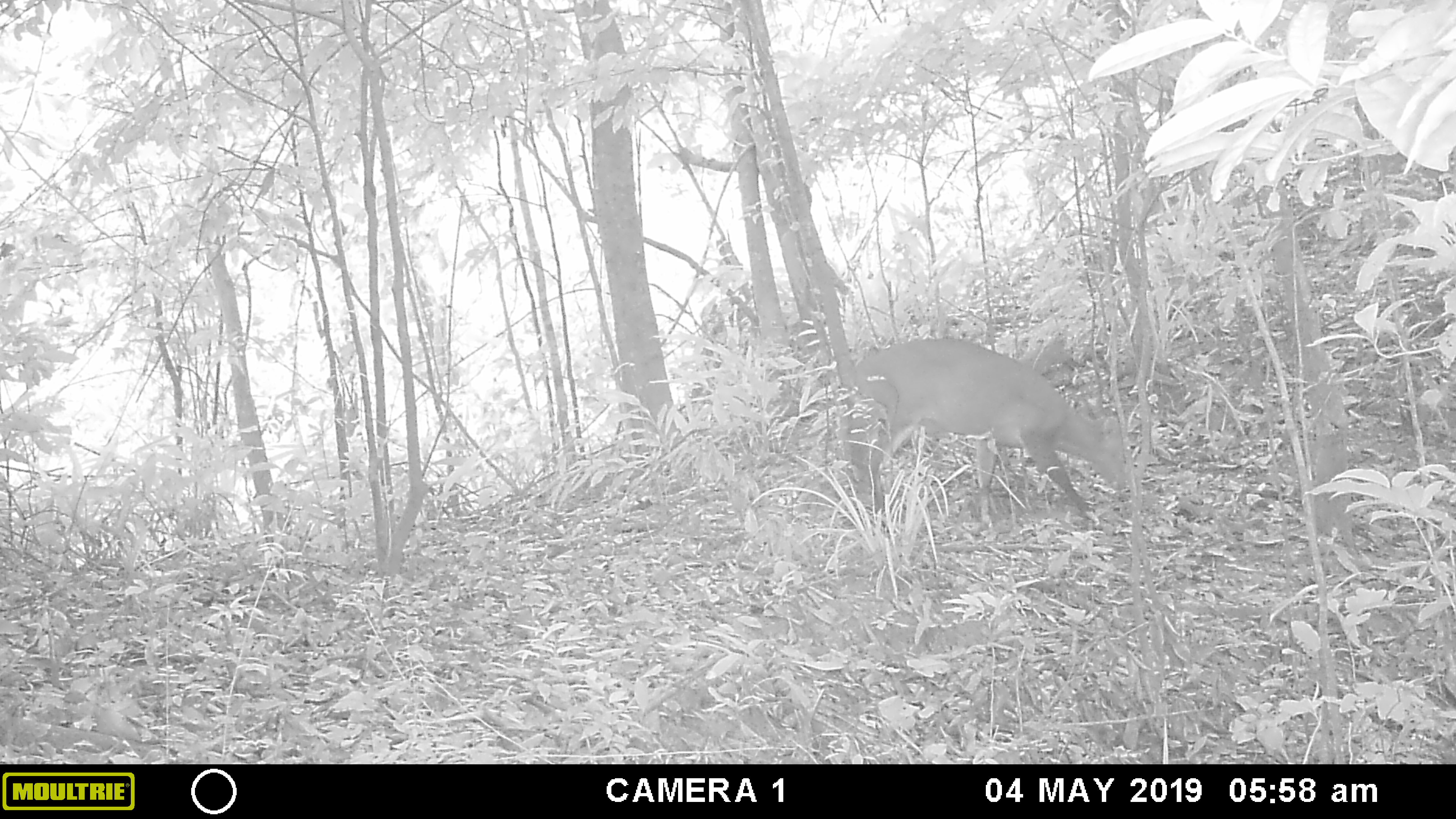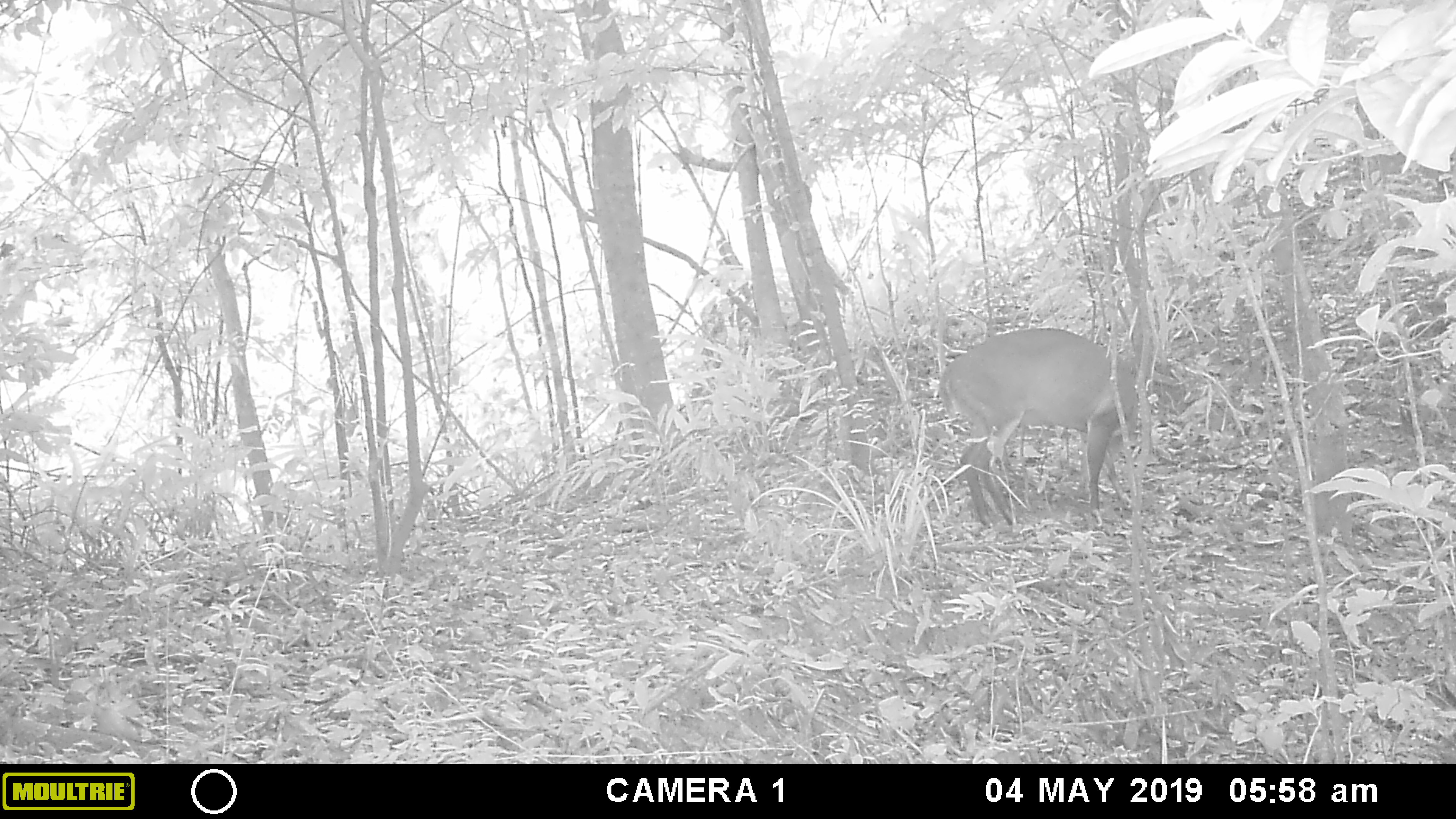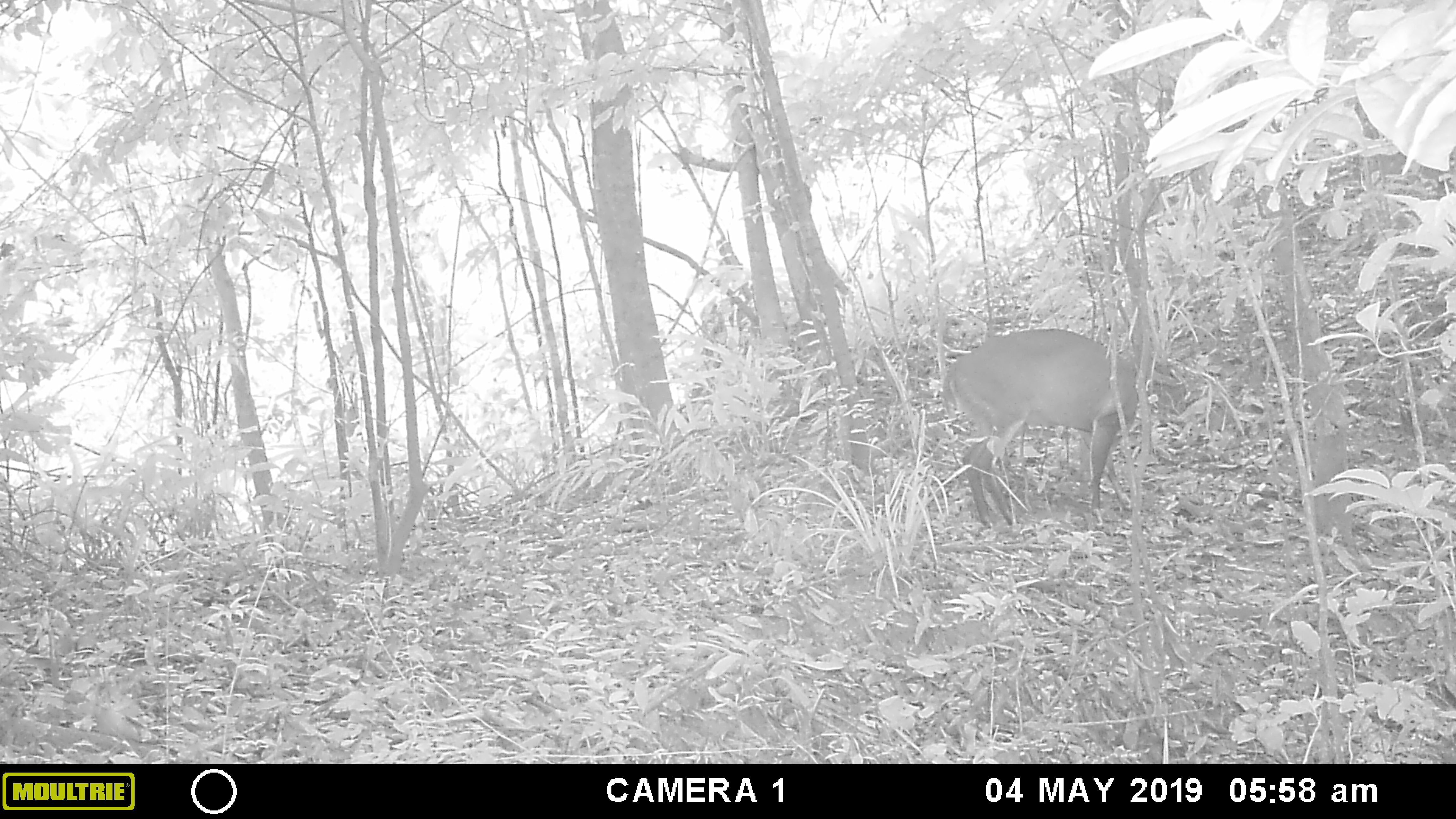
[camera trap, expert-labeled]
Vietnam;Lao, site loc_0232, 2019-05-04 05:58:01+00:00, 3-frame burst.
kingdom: Animalia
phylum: Chordata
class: Mammalia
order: Artiodactyla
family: Cervidae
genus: Muntiacus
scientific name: Muntiacus vuquangensis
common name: large-antlered muntjac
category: large antlered muntjac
Large antlered muntjac (large-antlered muntjac) (Muntiacus vuquangensis). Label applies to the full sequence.